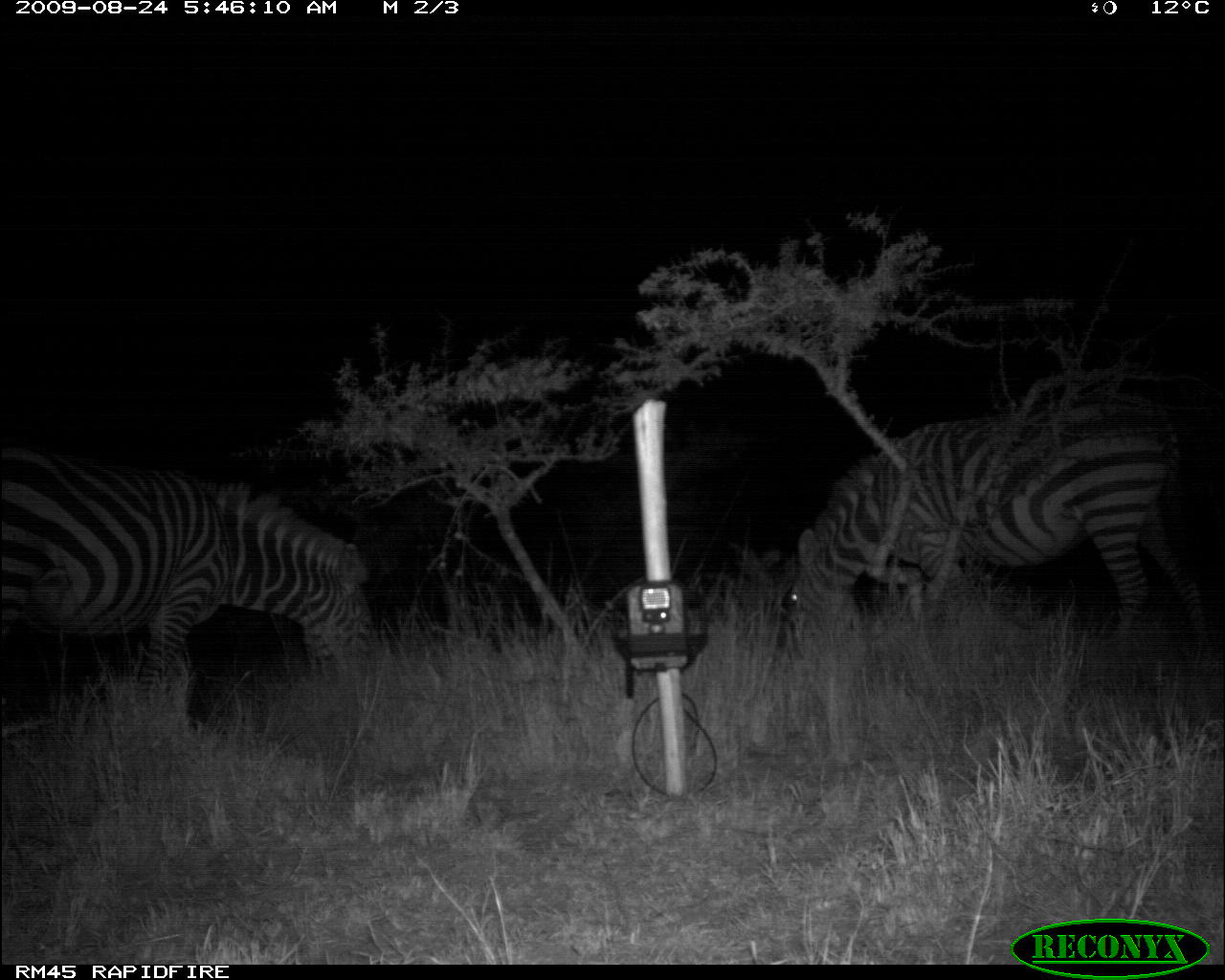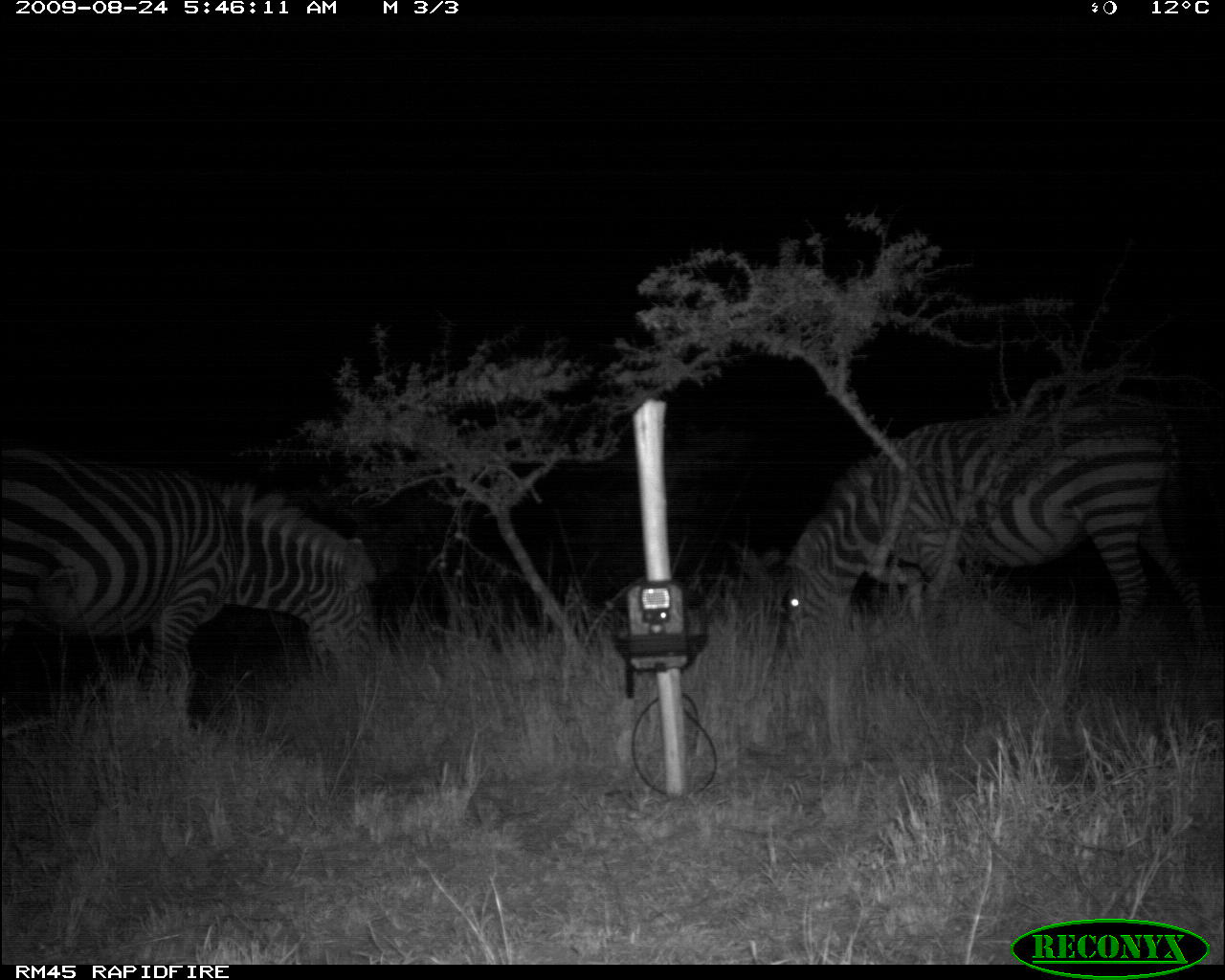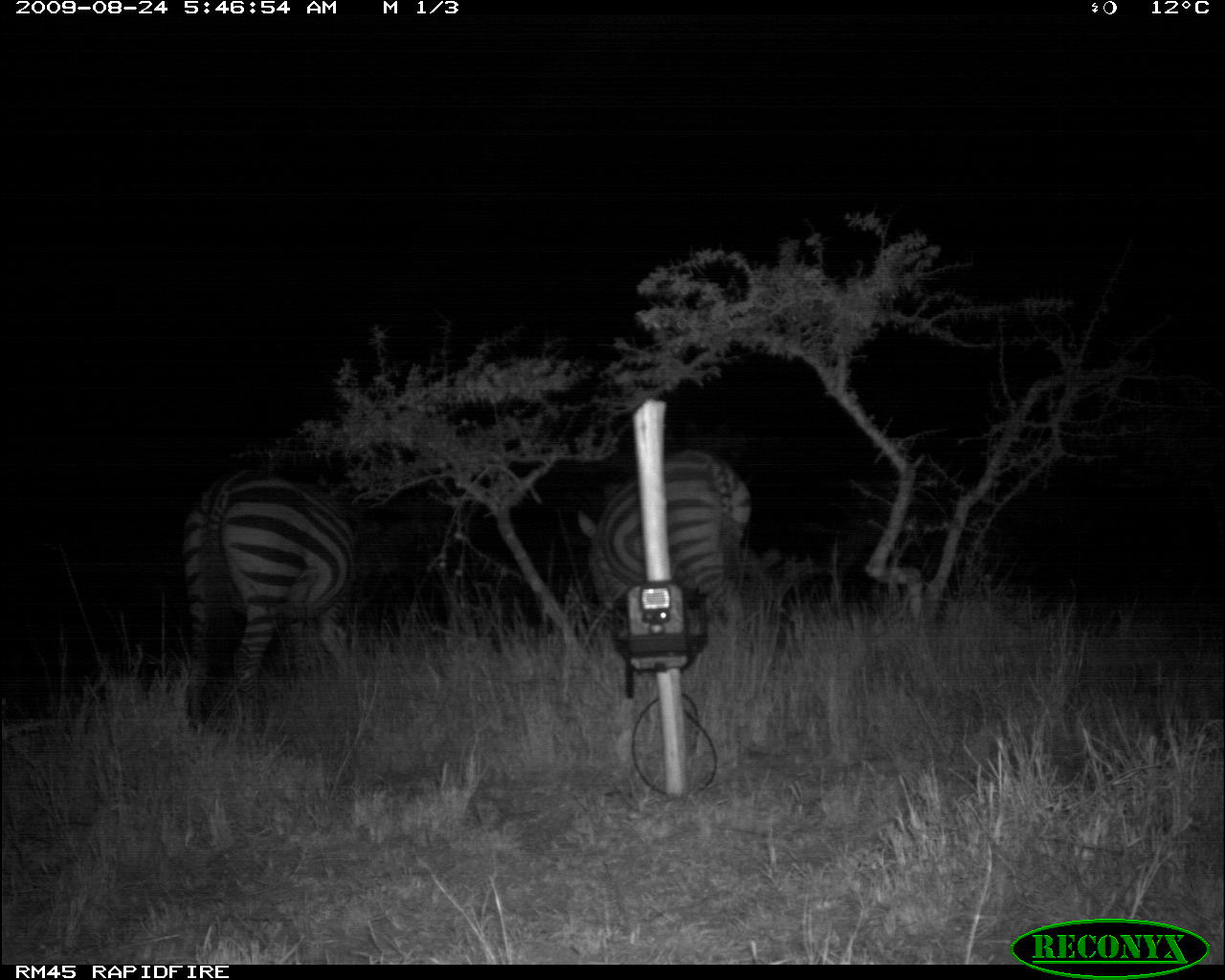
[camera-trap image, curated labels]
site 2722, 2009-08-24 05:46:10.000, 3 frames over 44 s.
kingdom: Animalia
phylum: Chordata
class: Mammalia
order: Perissodactyla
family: Equidae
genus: Equus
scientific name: Equus quagga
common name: plains zebra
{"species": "Equus quagga (plains zebra)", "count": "2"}